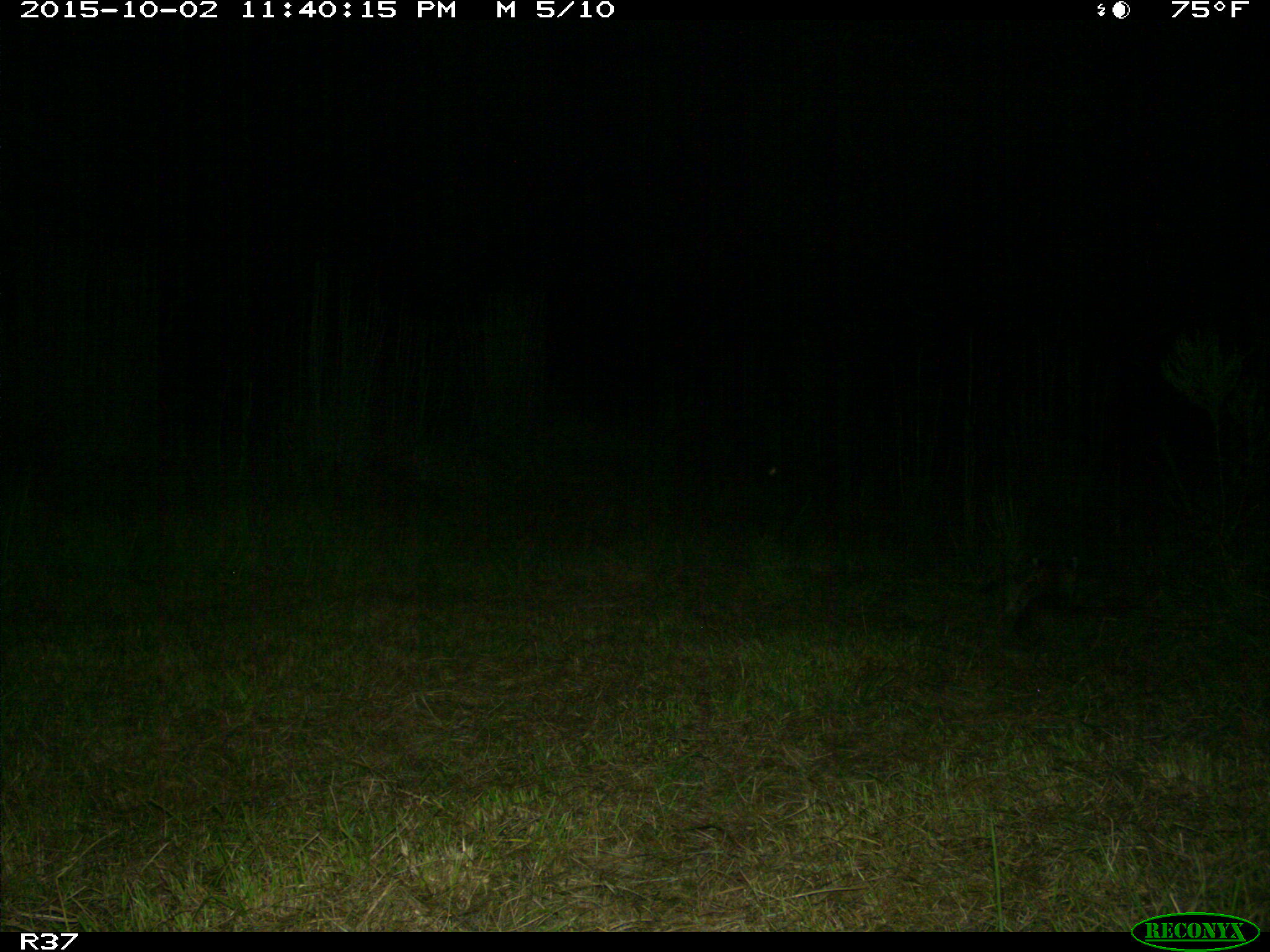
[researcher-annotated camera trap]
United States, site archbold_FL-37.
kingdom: Animalia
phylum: Chordata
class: Mammalia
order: Carnivora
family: Felidae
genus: Lynx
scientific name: Lynx rufus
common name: bobcat